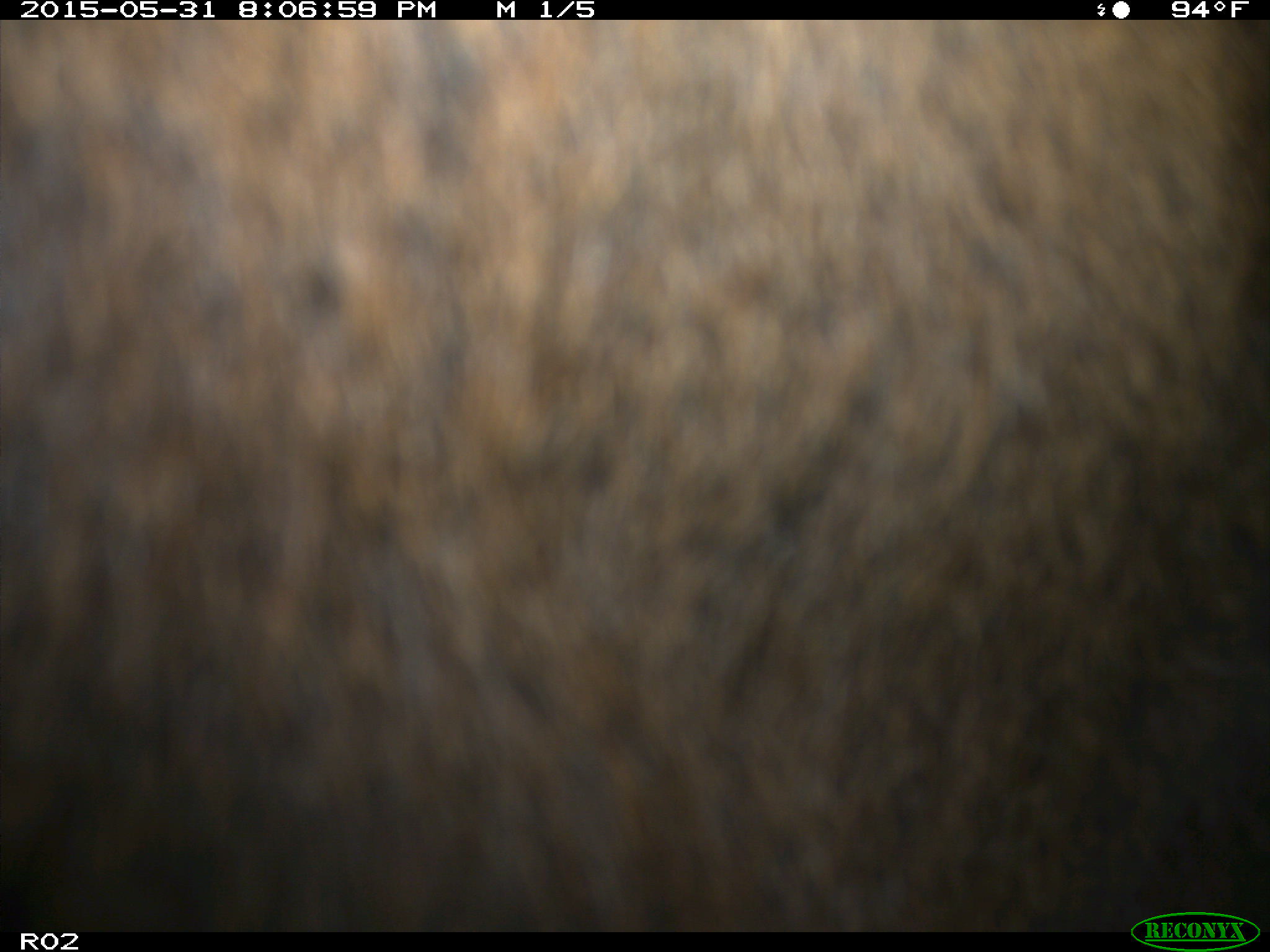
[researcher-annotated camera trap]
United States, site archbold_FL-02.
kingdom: Animalia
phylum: Chordata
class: Mammalia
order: Artiodactyla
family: Bovidae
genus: Bos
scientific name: Bos taurus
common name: domestic cow